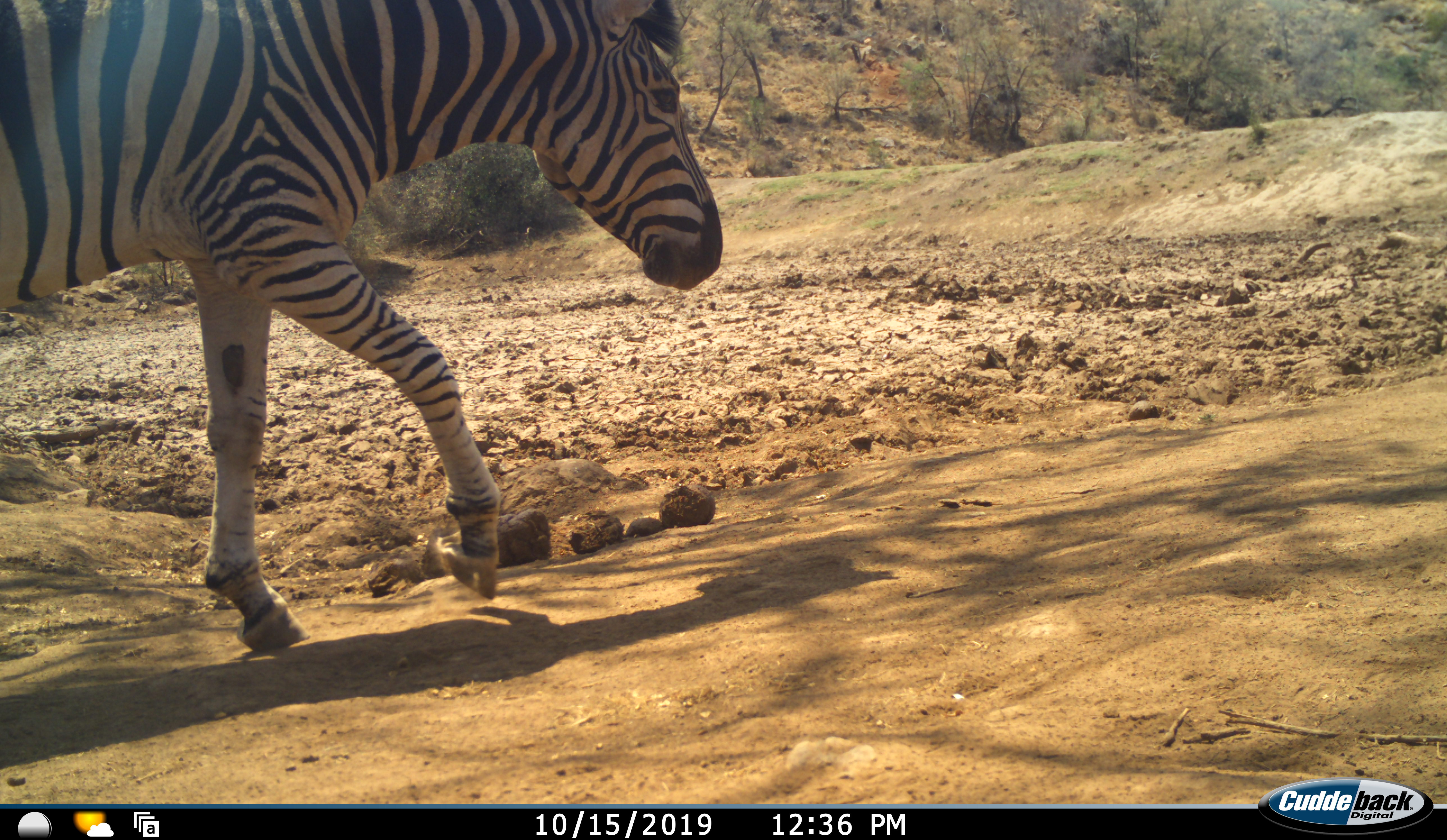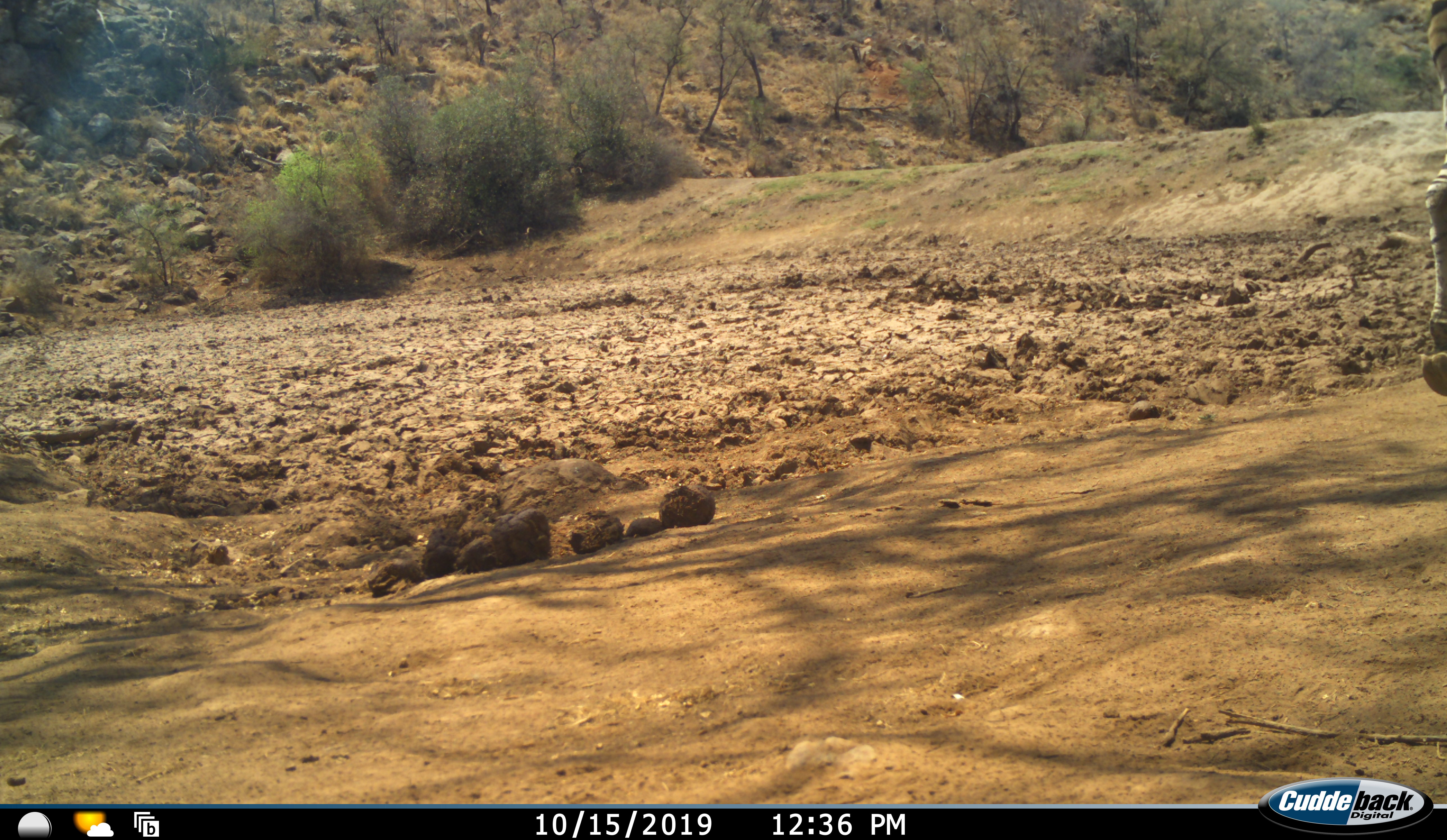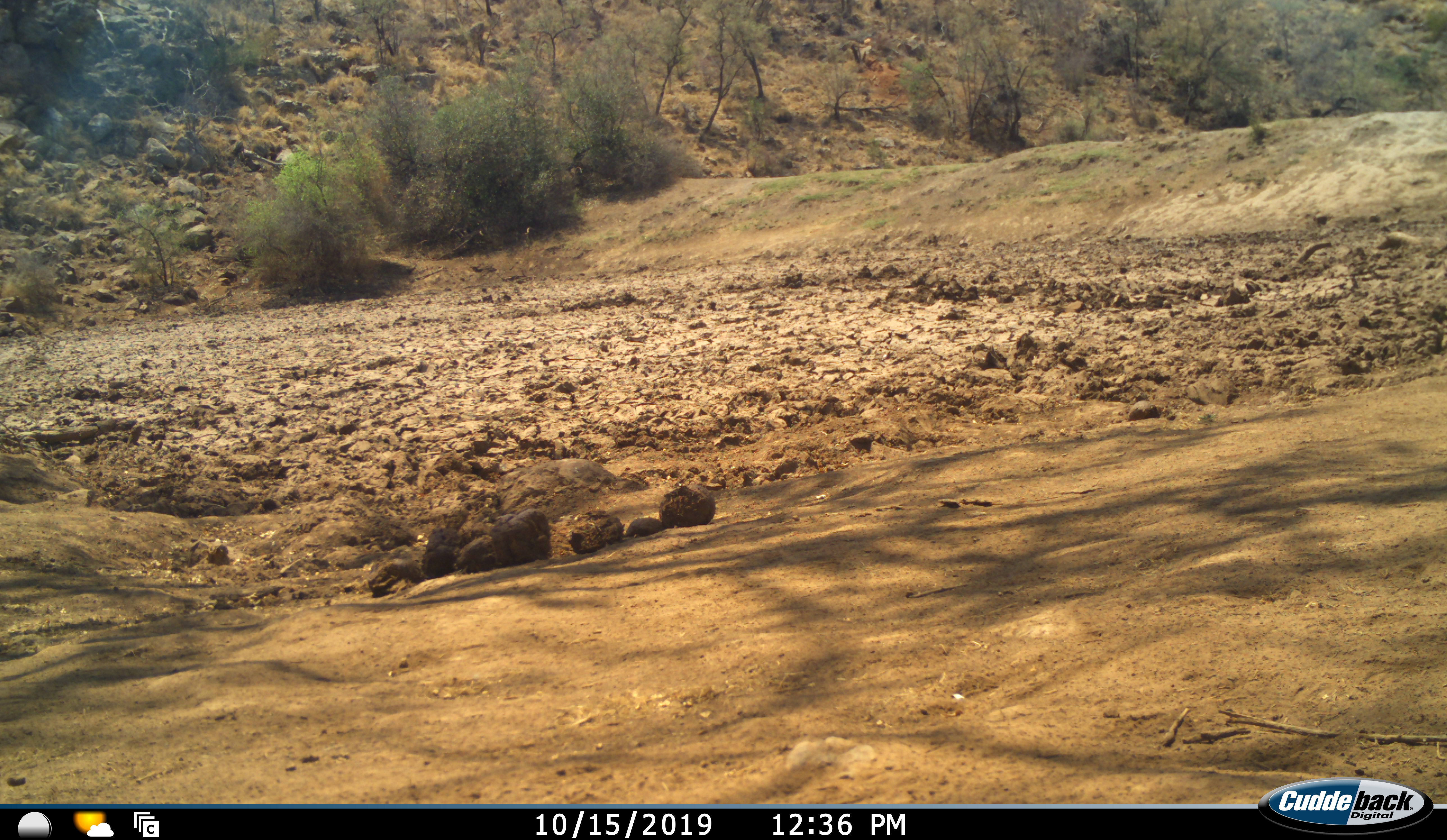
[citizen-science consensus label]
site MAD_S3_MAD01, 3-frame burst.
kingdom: Animalia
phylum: Chordata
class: Mammalia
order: Perissodactyla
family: Equidae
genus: Equus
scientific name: Equus quagga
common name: plains zebra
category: zebraplains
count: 1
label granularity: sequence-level